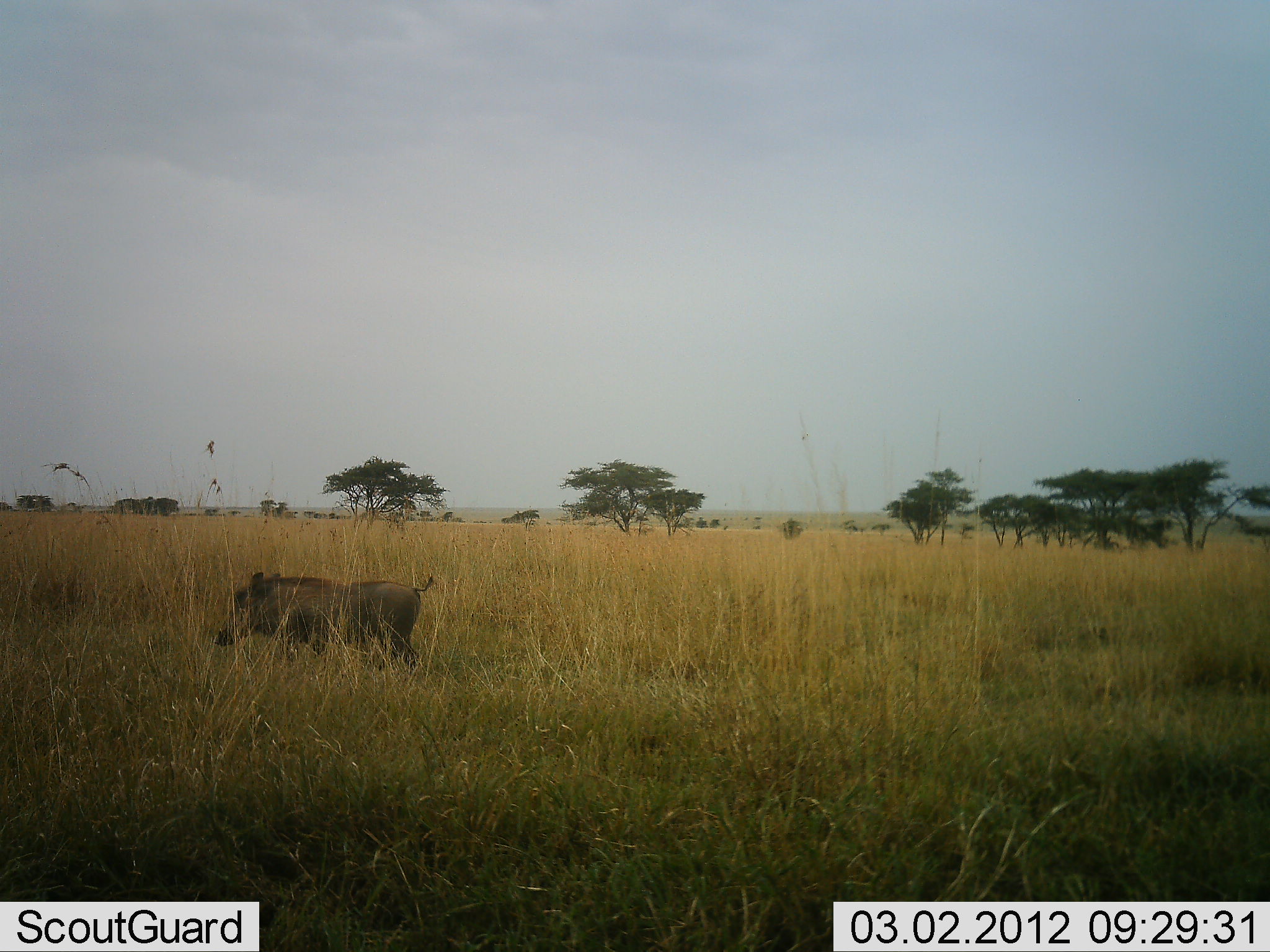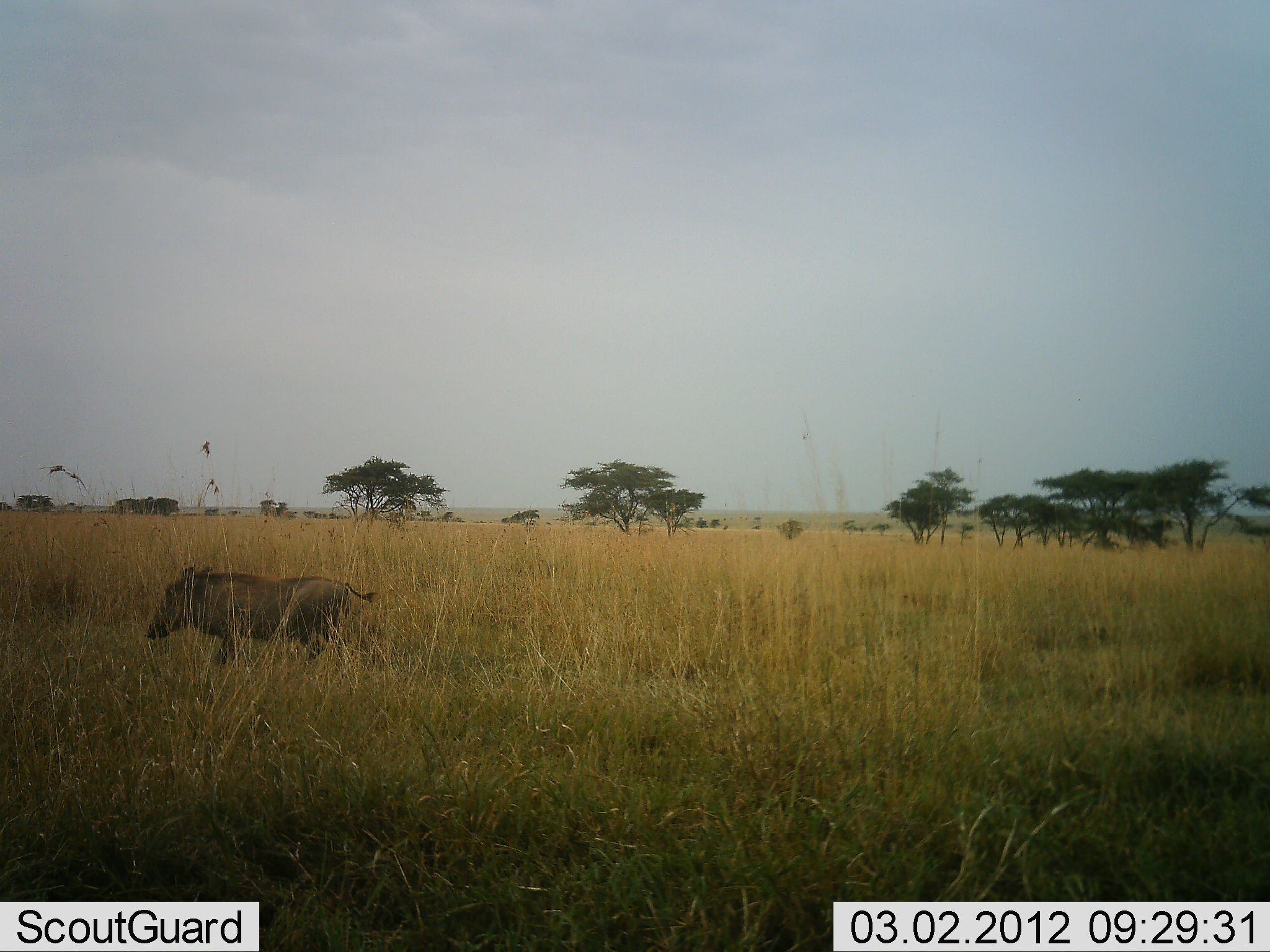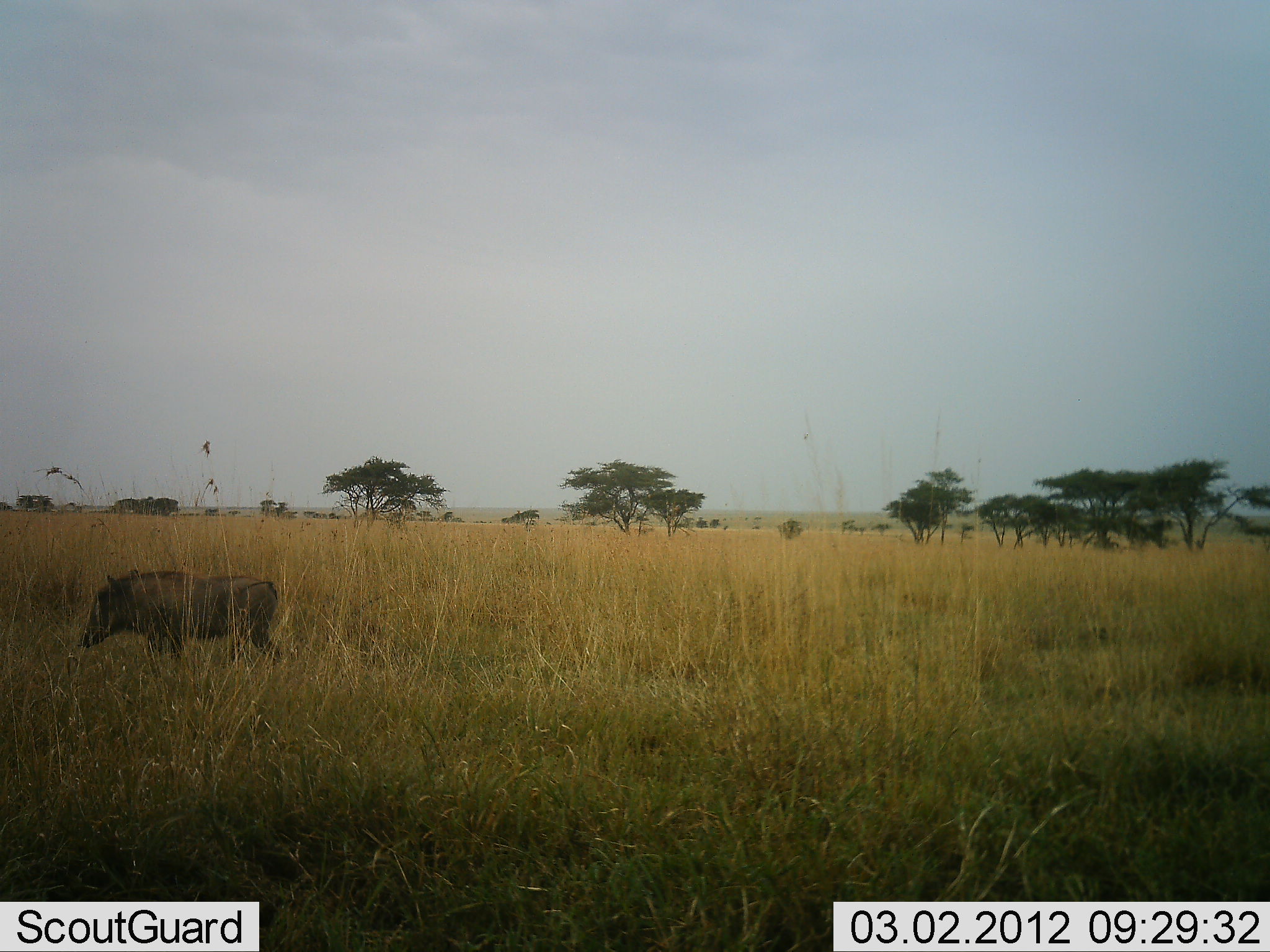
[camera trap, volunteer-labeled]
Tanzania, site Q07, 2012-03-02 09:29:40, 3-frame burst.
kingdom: Animalia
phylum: Chordata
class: Mammalia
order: Artiodactyla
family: Suidae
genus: Phacochoerus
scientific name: Phacochoerus africanus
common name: warthog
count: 1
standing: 5%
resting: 0%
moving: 100%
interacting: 0%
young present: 0%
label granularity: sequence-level